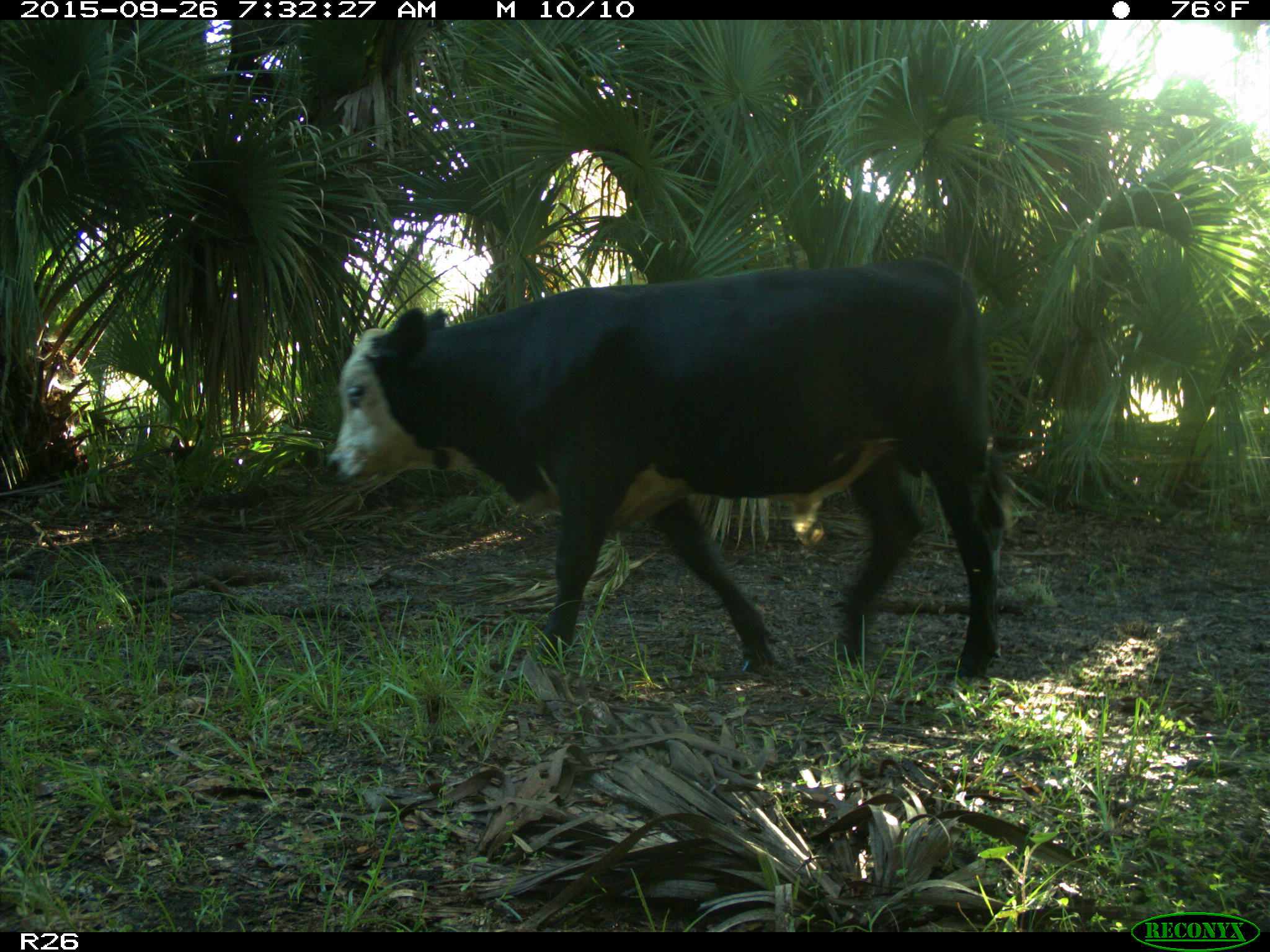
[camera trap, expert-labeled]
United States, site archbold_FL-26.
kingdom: Animalia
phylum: Chordata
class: Mammalia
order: Artiodactyla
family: Bovidae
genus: Bos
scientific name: Bos taurus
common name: domestic cow